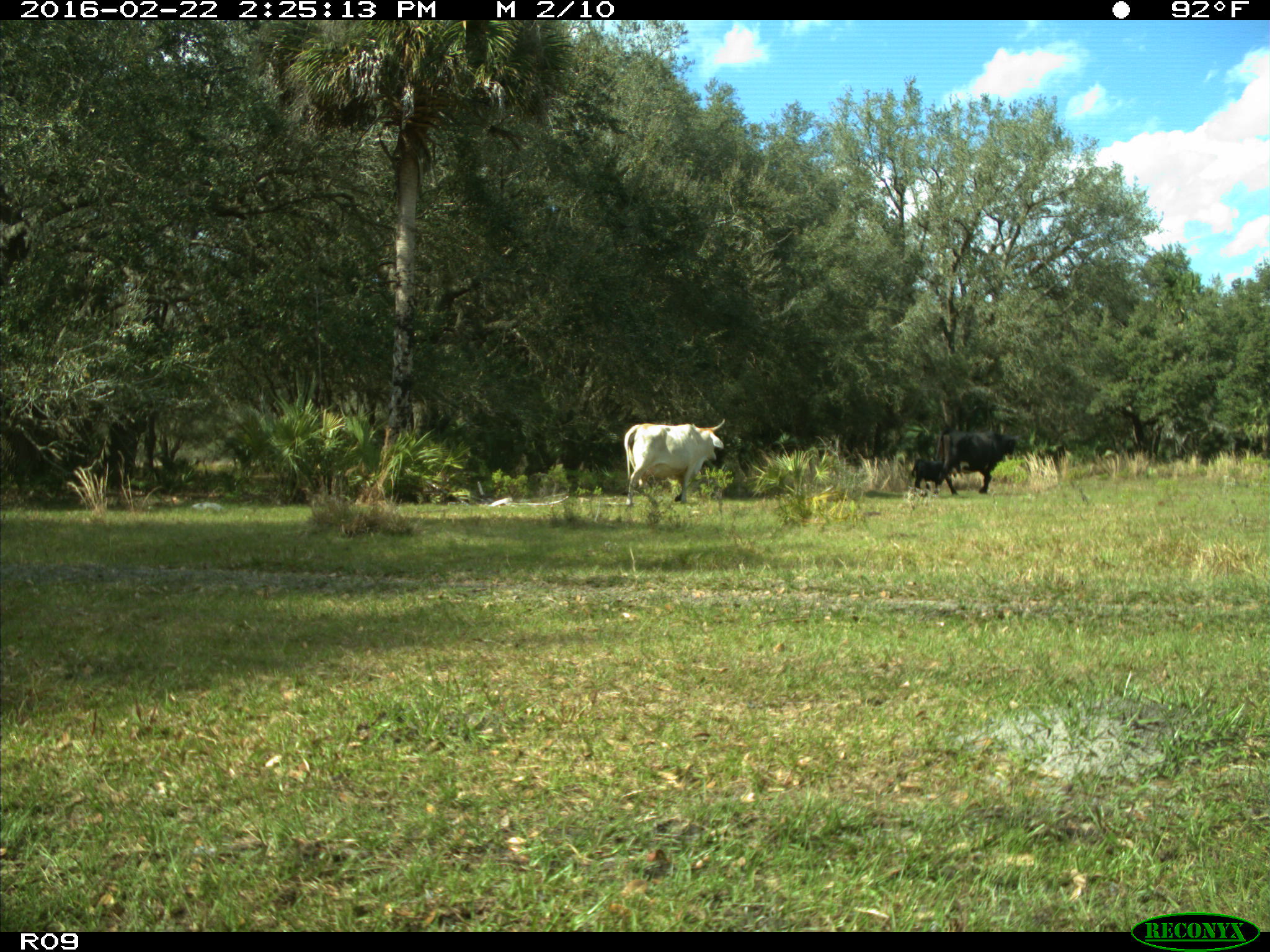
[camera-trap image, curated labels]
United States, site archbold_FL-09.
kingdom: Animalia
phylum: Chordata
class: Mammalia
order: Artiodactyla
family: Bovidae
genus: Bos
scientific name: Bos taurus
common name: domestic cow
Bos taurus (domestic cow).